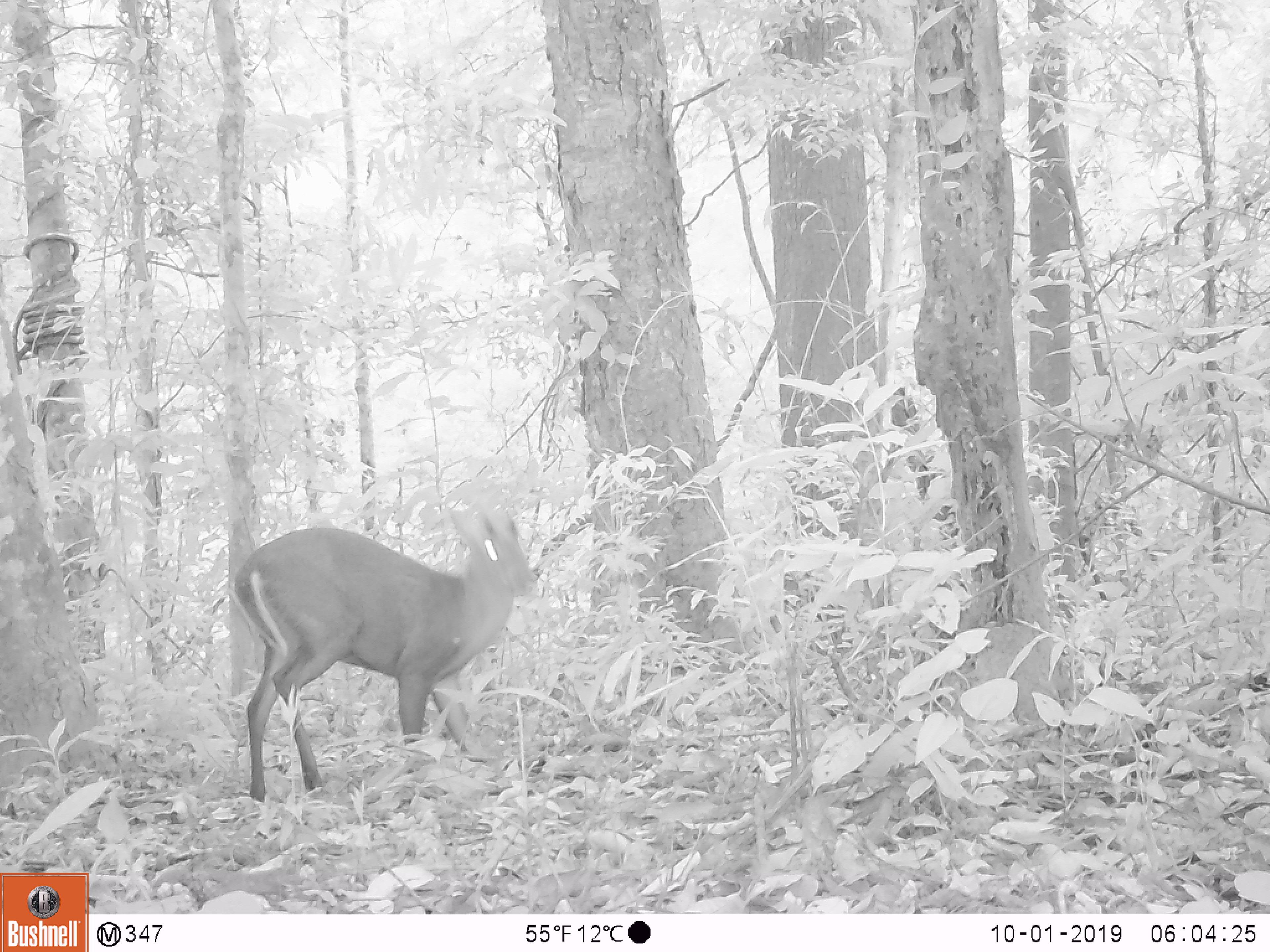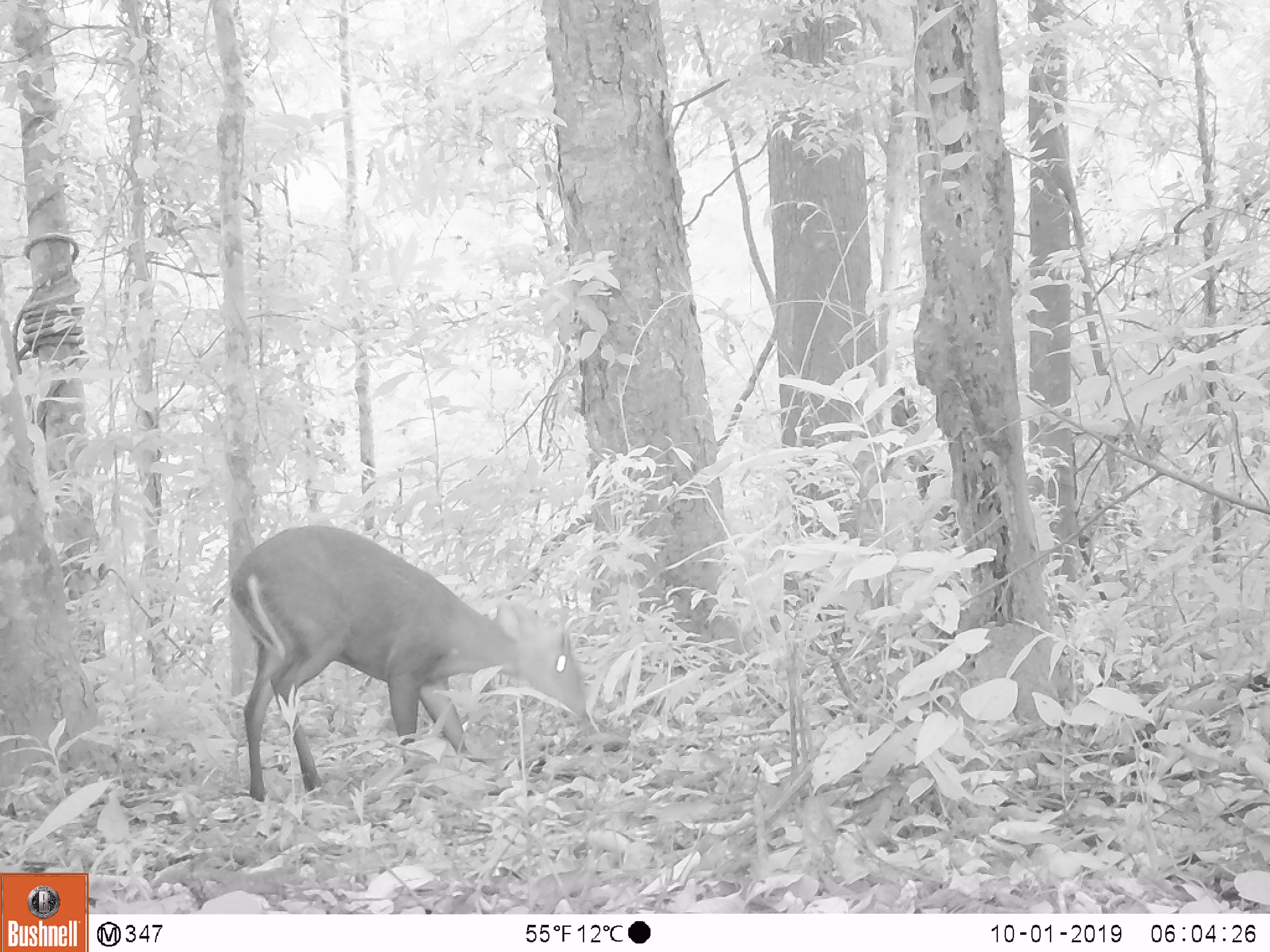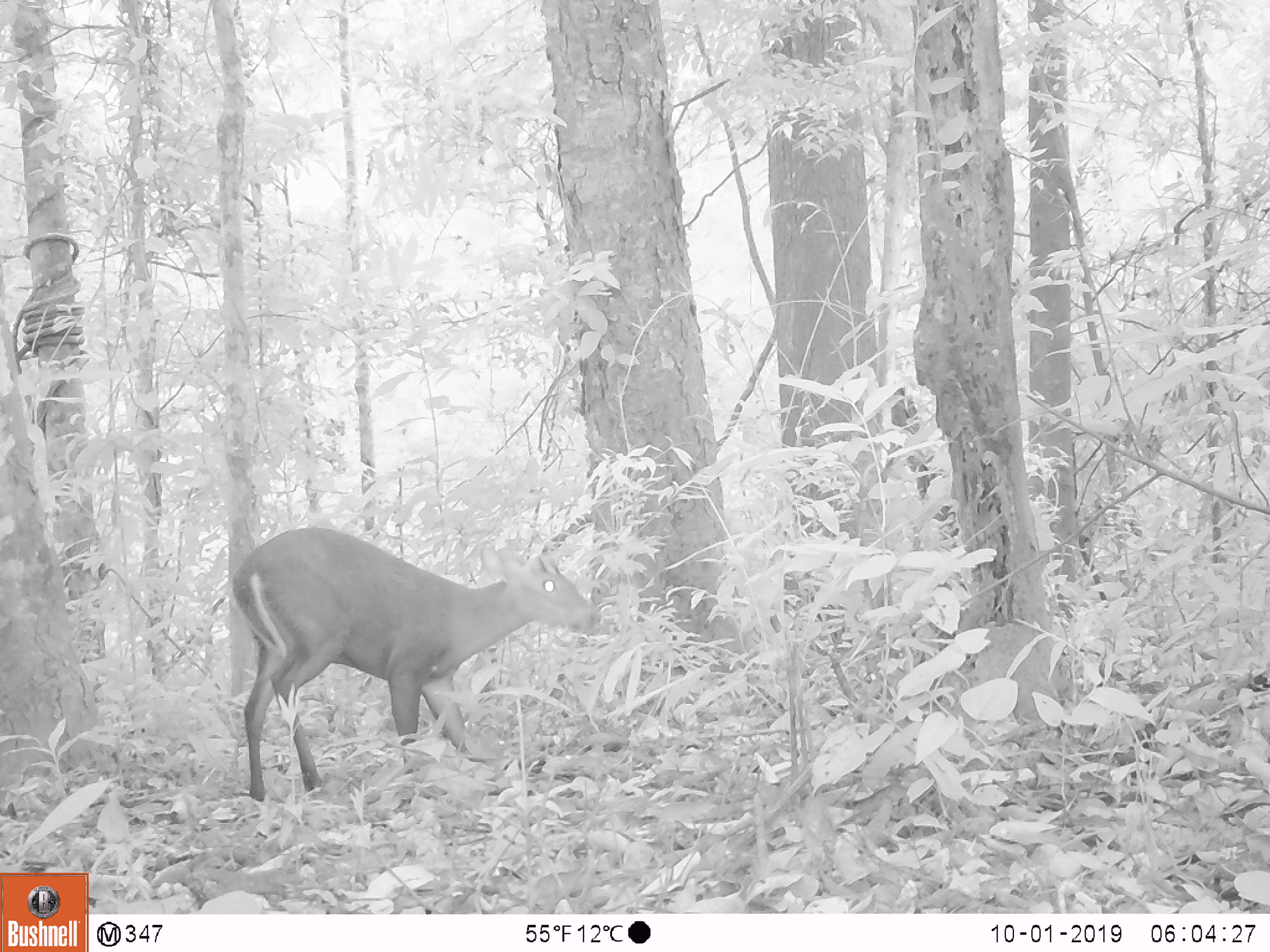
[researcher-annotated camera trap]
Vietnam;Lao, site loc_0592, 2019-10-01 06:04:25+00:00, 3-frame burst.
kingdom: Animalia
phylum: Chordata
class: Mammalia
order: Artiodactyla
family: Cervidae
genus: Muntiacus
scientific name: Muntiacus rooseveltorum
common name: roosevelt's muntjac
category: roosevelts muntjac group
Roosevelts muntjac group (roosevelt's muntjac) (Muntiacus rooseveltorum). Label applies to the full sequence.